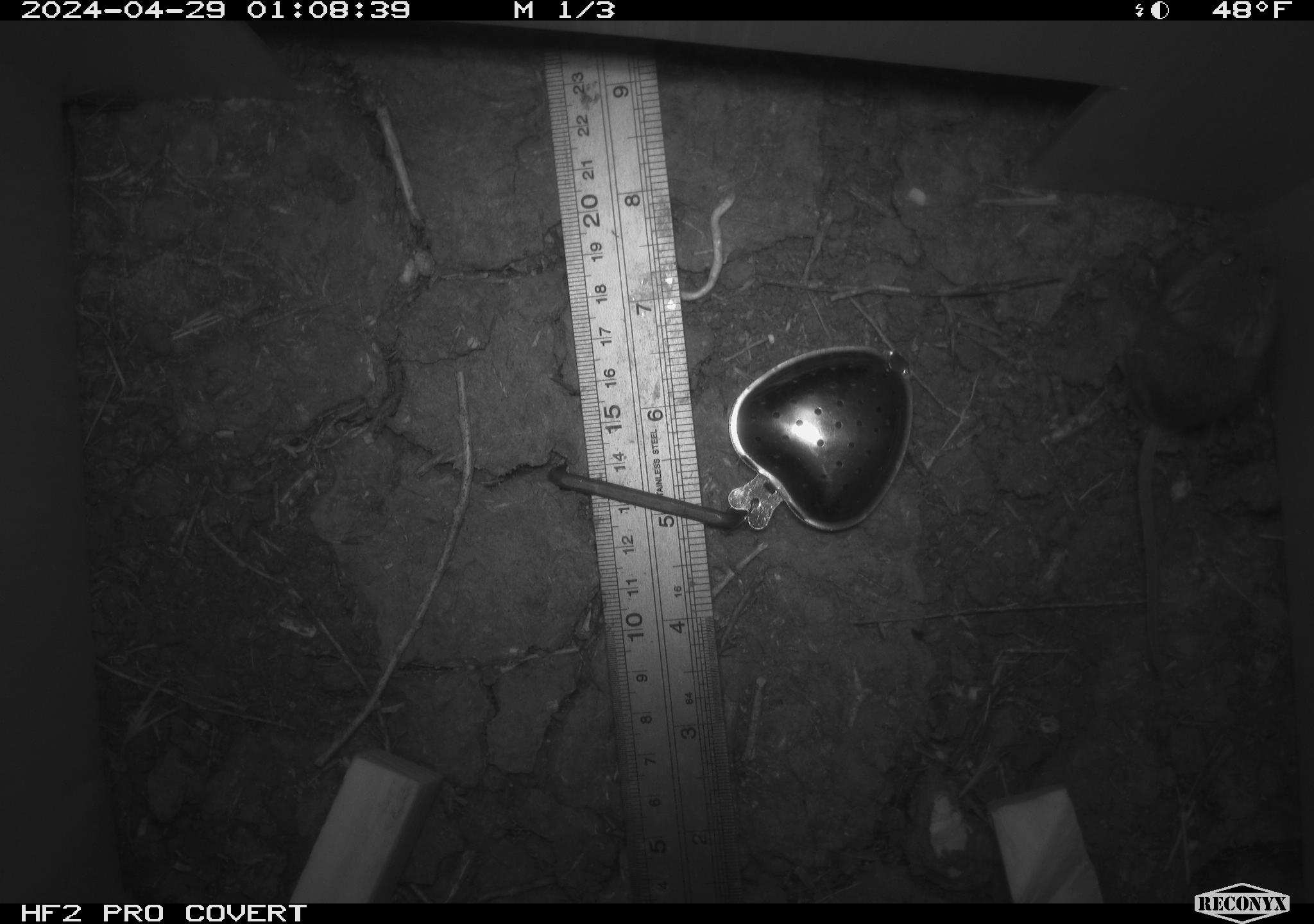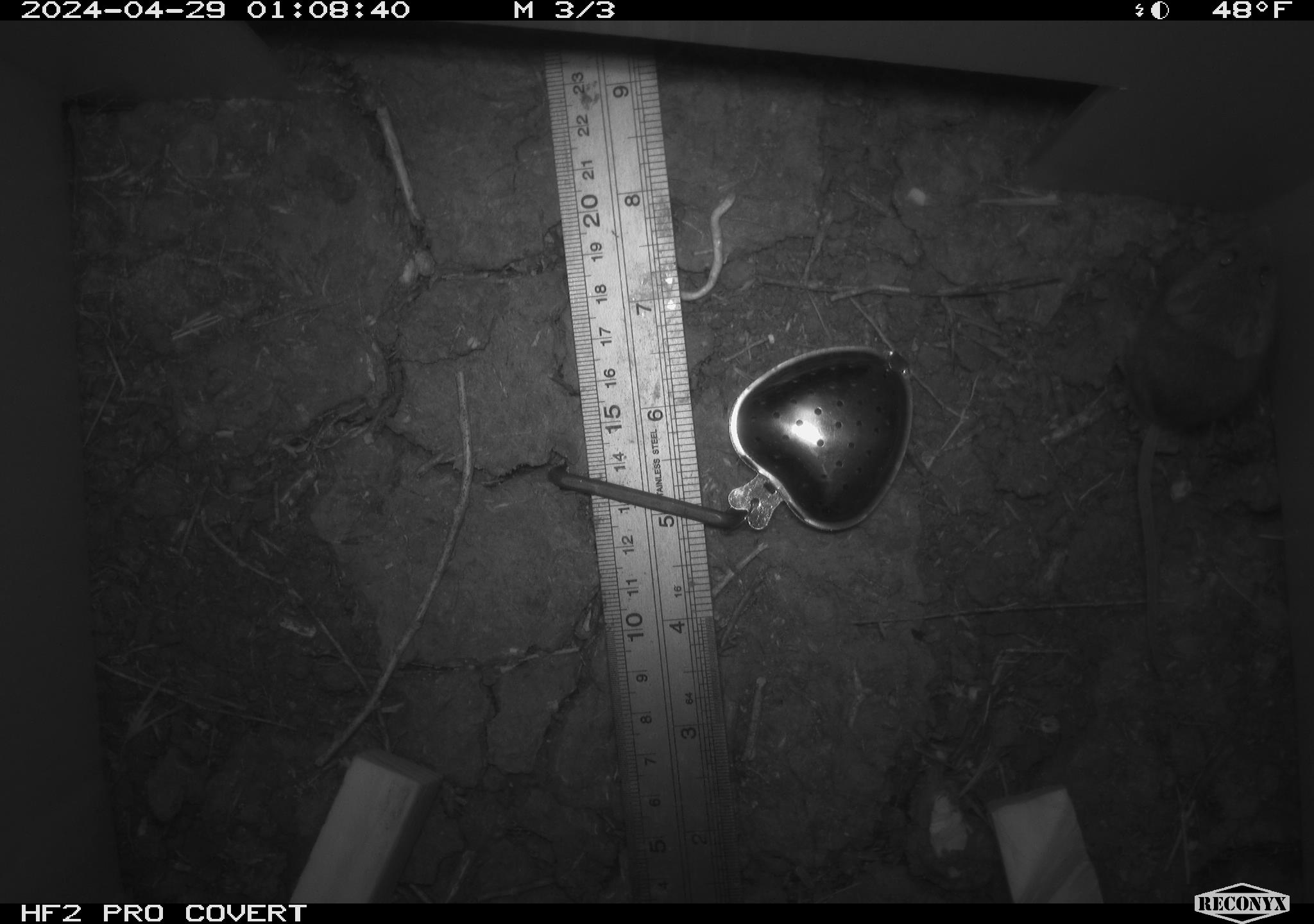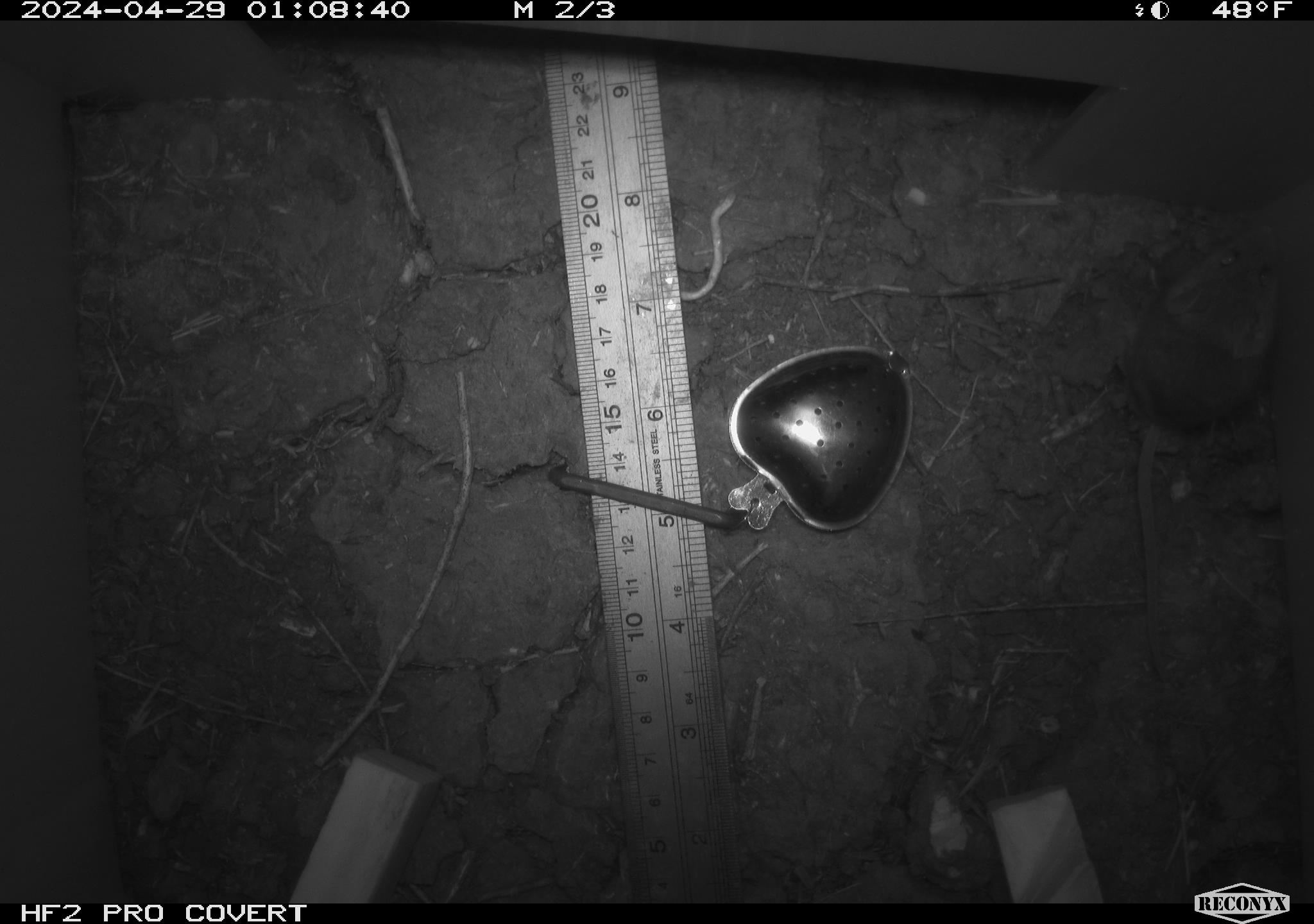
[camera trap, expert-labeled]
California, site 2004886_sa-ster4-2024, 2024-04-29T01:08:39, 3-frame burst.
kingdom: Animalia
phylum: Chordata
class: Mammalia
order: Rodentia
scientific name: Rodentia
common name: mouse species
Mouse species (Rodentia).